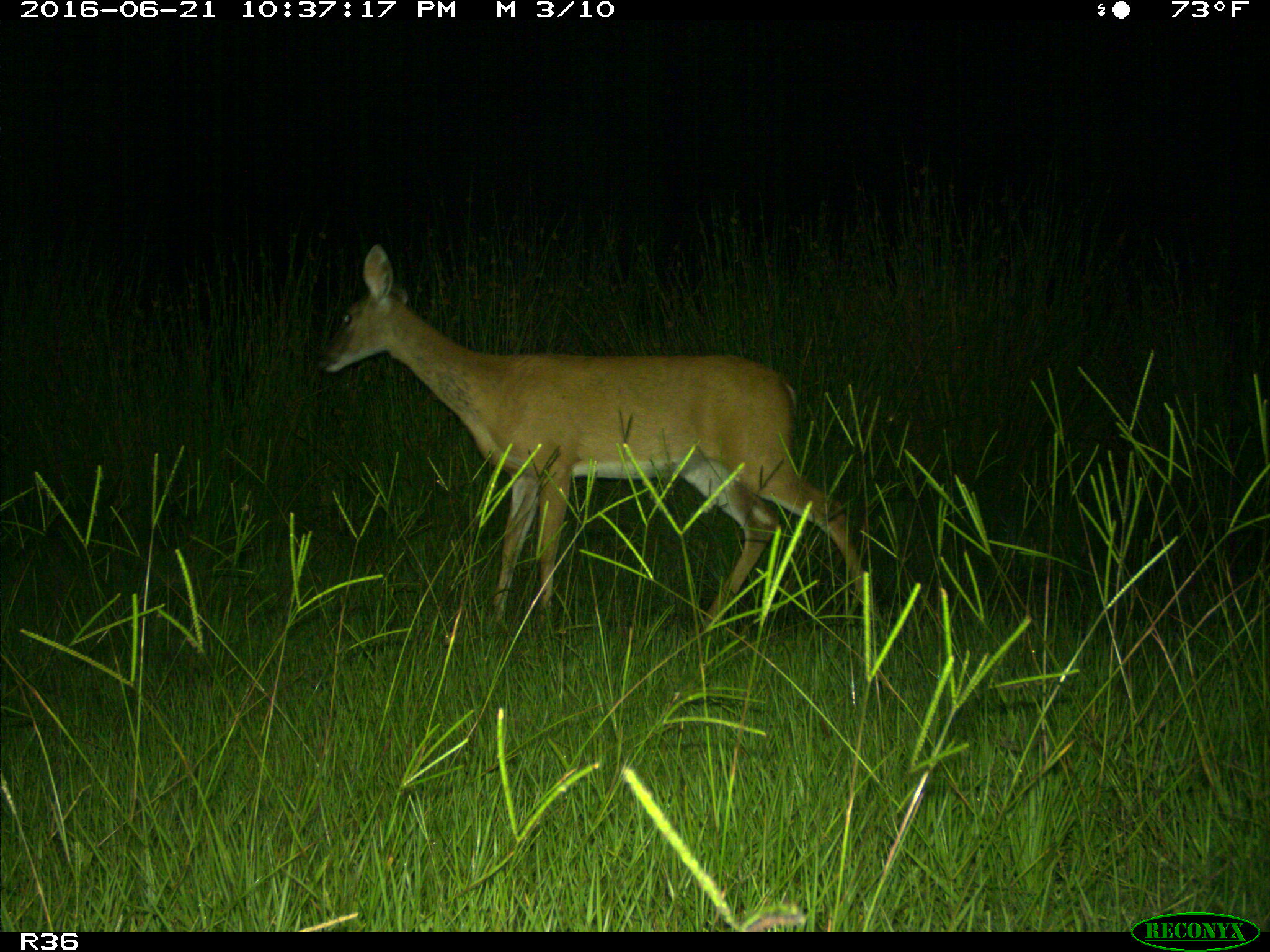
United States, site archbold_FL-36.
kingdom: Animalia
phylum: Chordata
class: Mammalia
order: Artiodactyla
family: Cervidae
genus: Odocoileus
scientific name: Odocoileus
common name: deer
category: unidentified deer